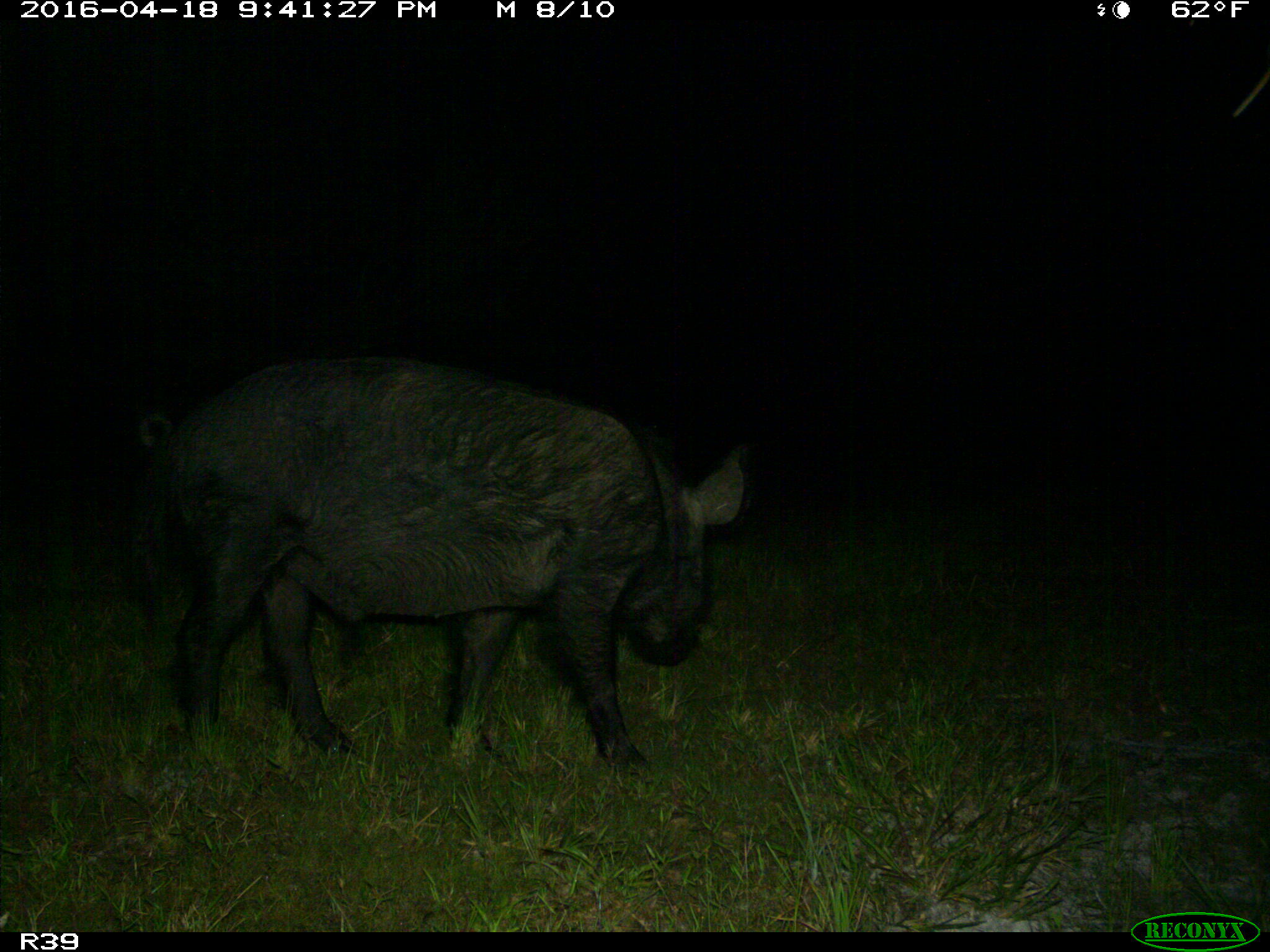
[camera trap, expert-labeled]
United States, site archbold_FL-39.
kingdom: Animalia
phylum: Chordata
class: Mammalia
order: Artiodactyla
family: Suidae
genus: Sus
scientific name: Sus scrofa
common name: wild boar